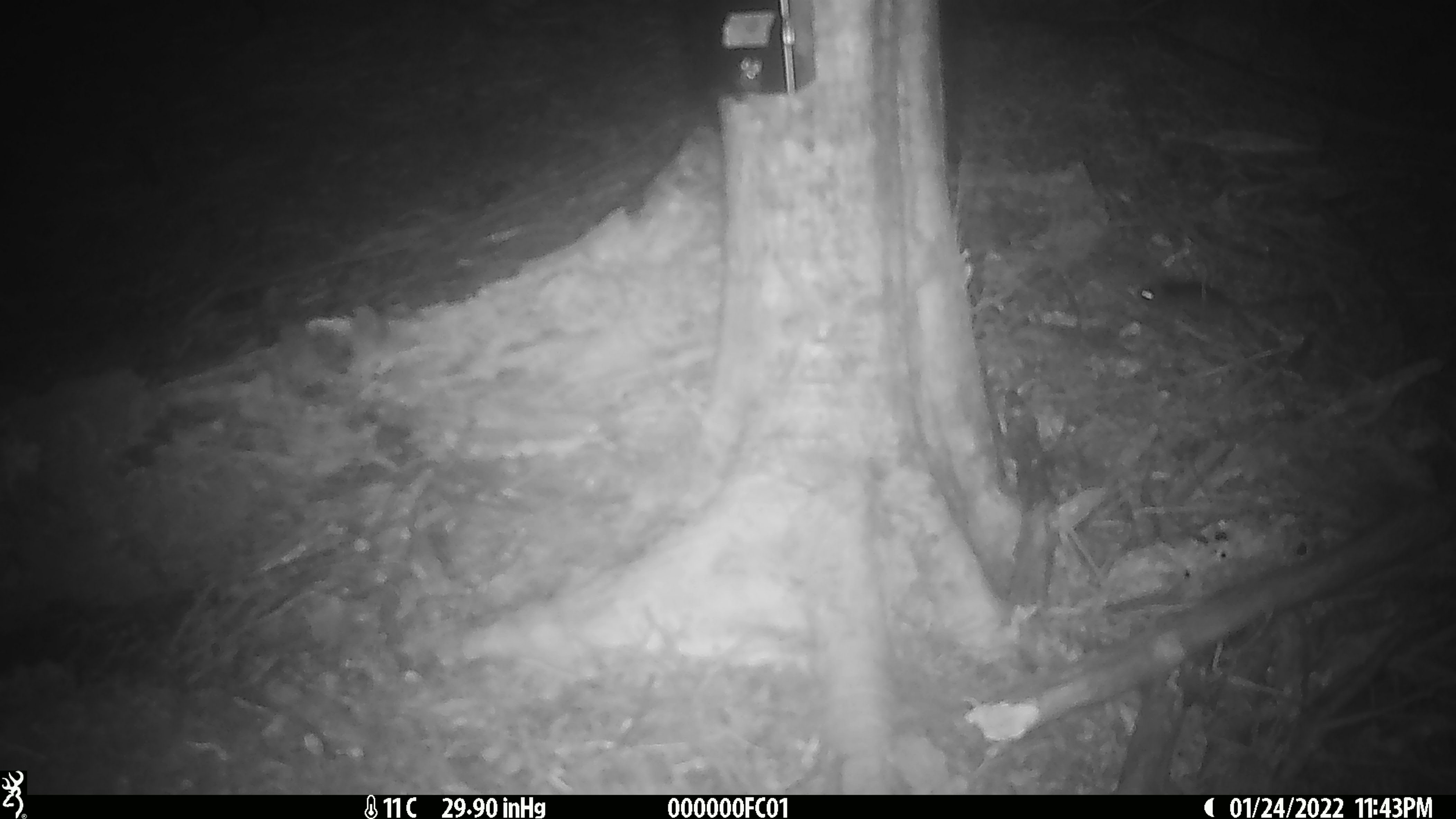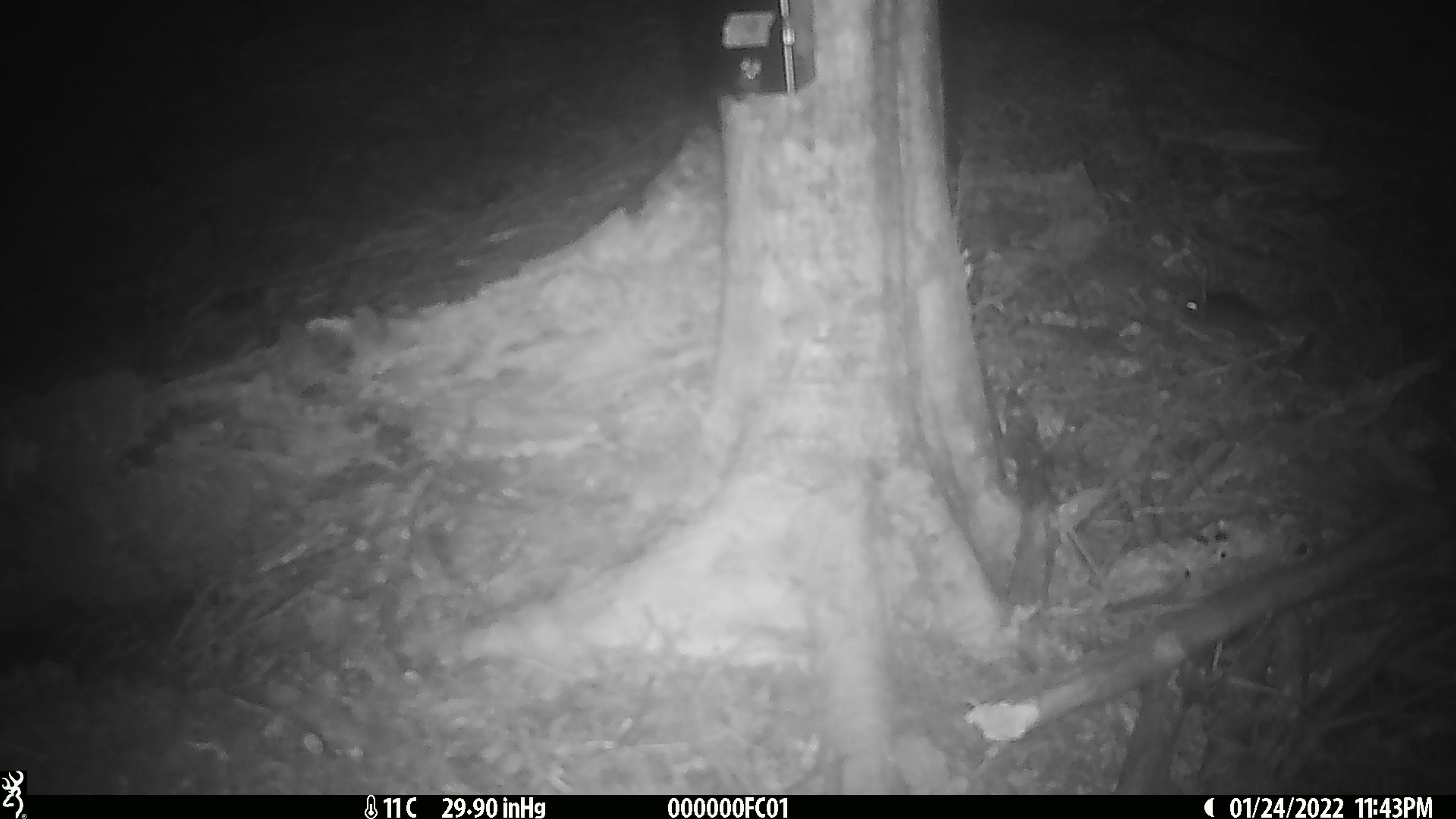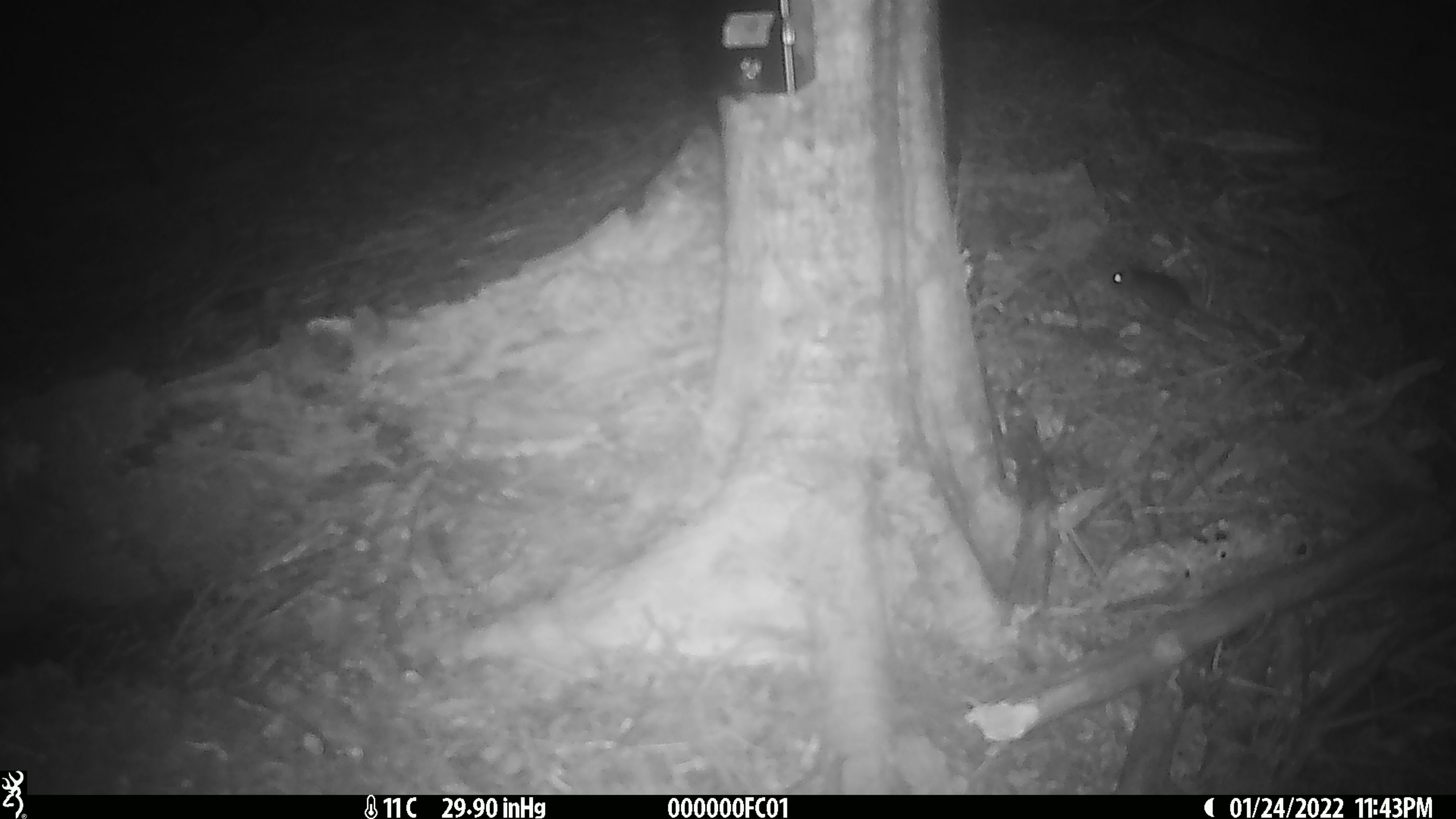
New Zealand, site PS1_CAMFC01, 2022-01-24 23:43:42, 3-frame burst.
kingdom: Animalia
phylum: Chordata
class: Mammalia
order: Rodentia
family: Muridae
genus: Mus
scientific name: Mus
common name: mouse